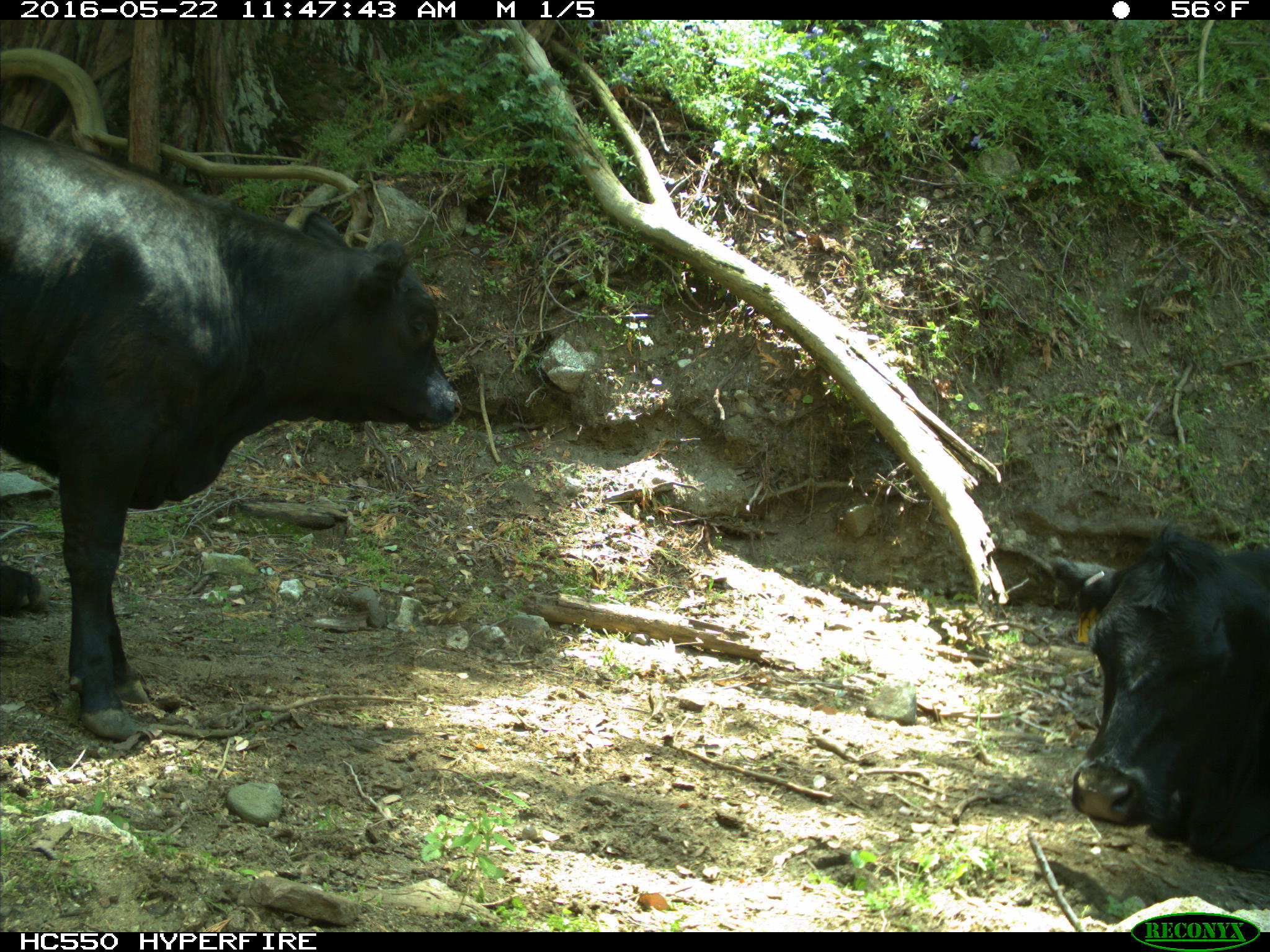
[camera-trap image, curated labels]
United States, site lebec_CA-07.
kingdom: Animalia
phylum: Chordata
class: Mammalia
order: Artiodactyla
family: Bovidae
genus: Bos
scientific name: Bos taurus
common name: domestic cow